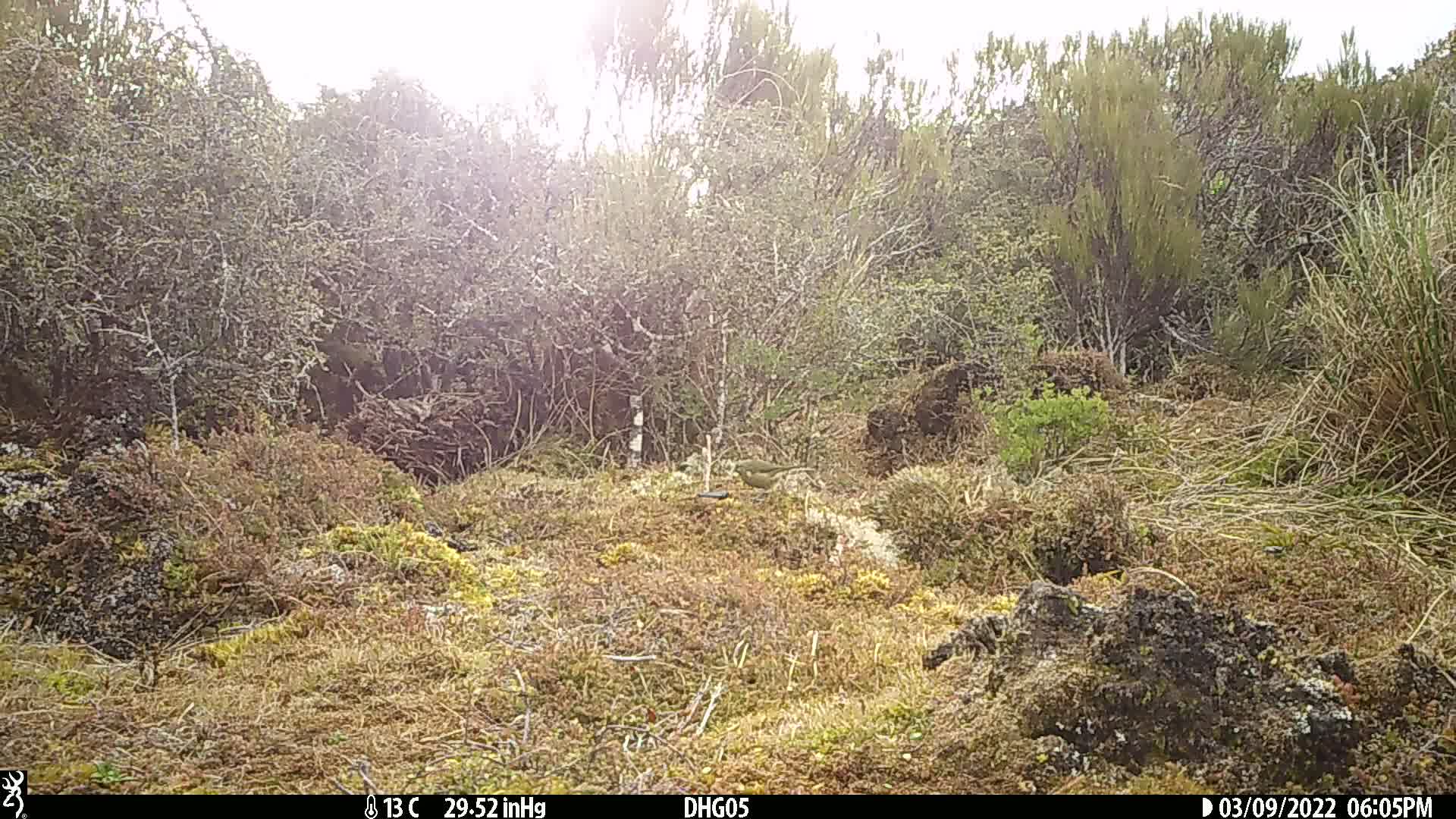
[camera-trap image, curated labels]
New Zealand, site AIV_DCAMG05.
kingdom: Animalia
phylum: Chordata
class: Aves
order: Passeriformes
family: Meliphagidae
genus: Anthornis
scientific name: Anthornis melanura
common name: new zealand bellbird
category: bellbird